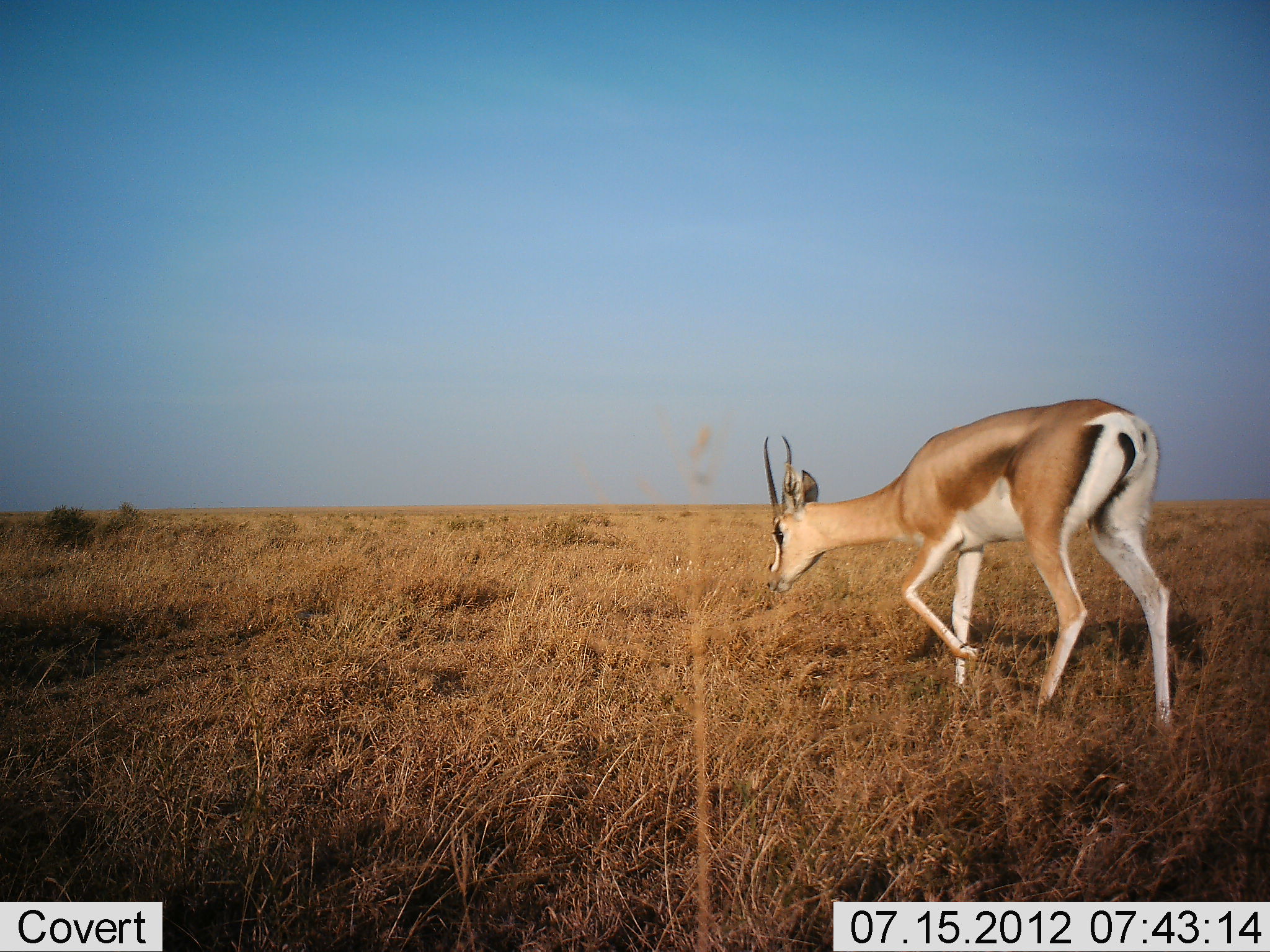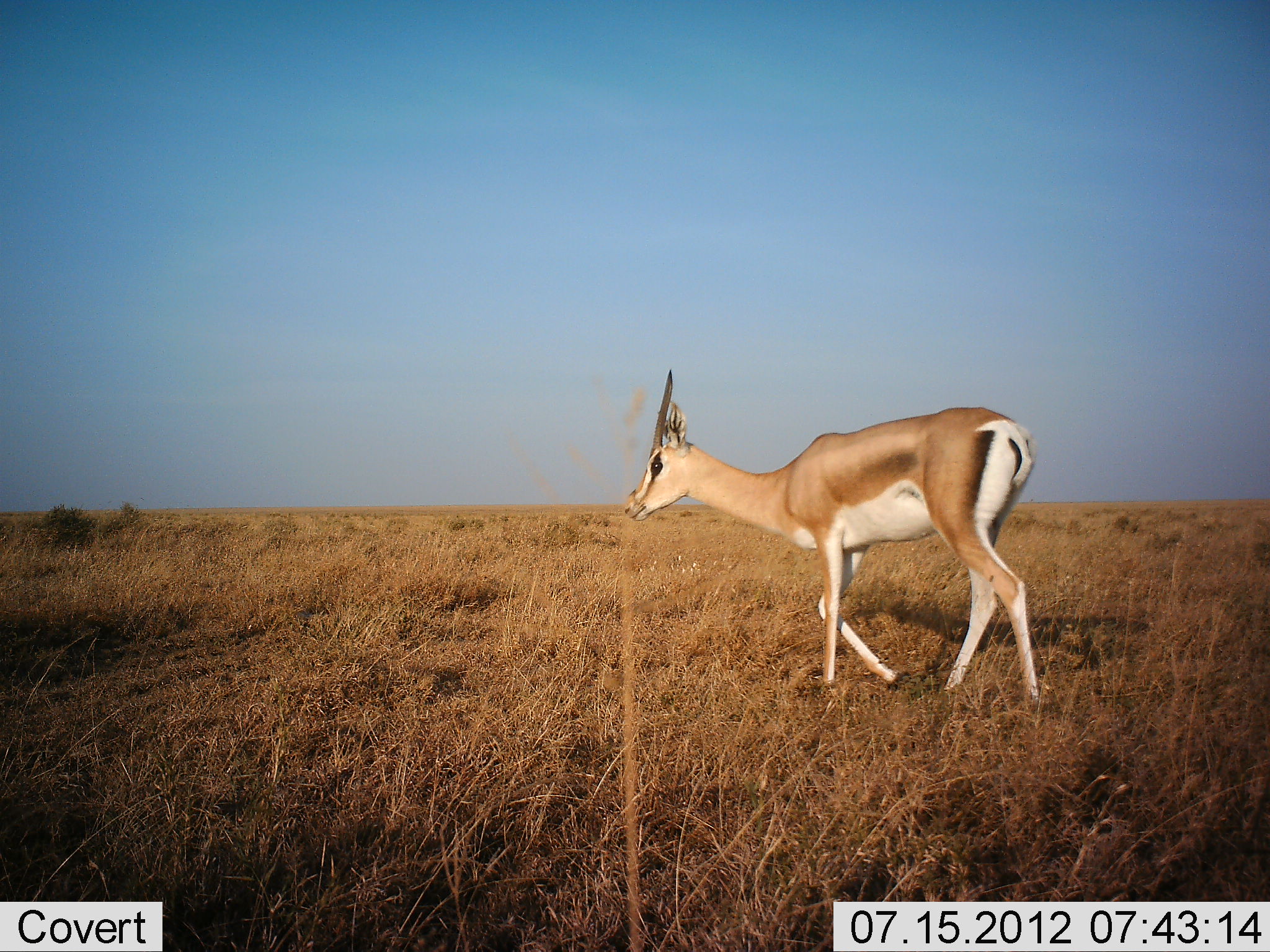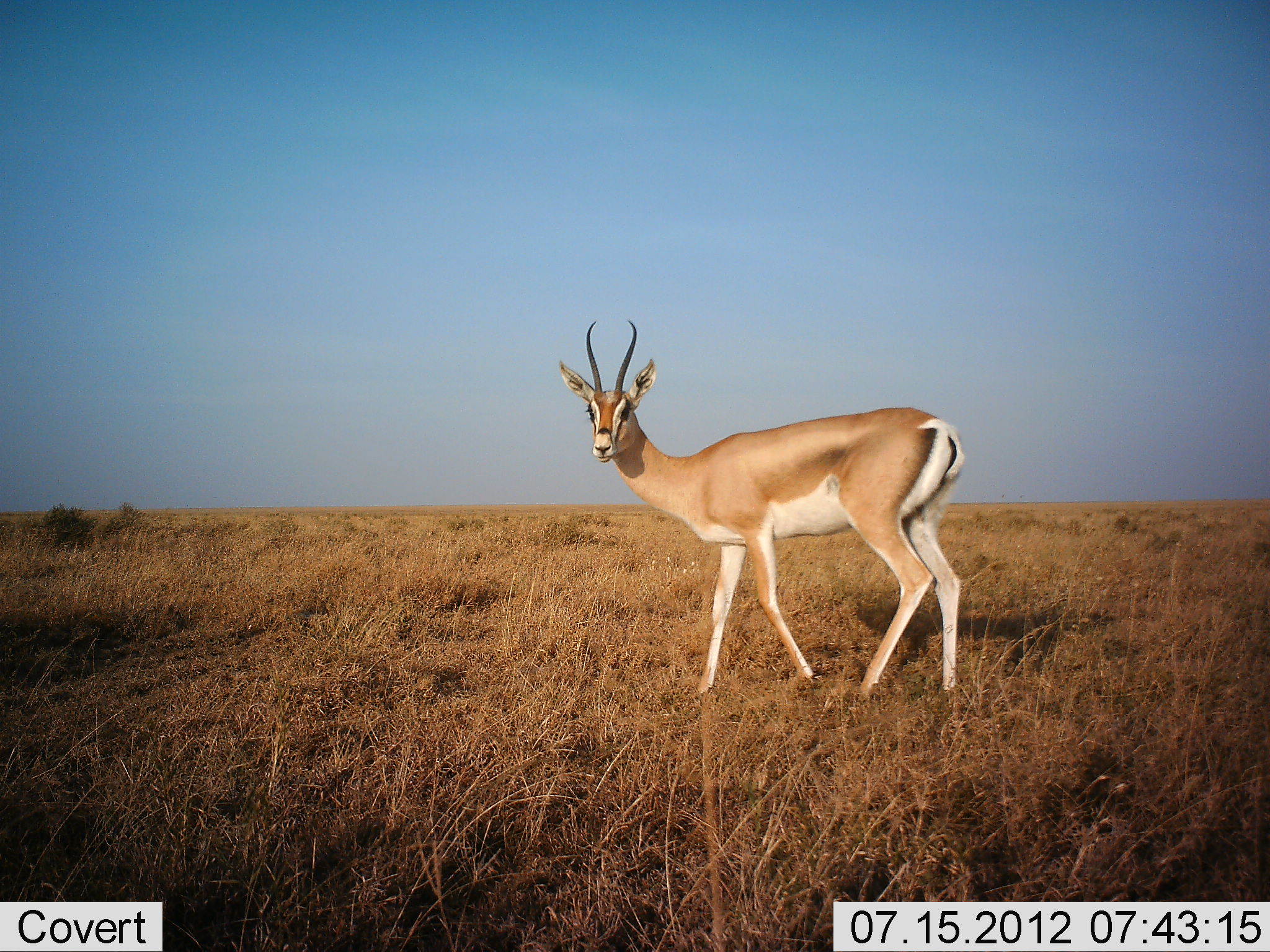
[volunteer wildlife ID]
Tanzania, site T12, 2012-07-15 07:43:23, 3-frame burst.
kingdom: Animalia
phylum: Chordata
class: Mammalia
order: Artiodactyla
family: Bovidae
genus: Nanger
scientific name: Nanger granti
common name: grant's gazelle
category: gazellegrants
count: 1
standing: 10%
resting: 0%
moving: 100%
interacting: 0%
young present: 0%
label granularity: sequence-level